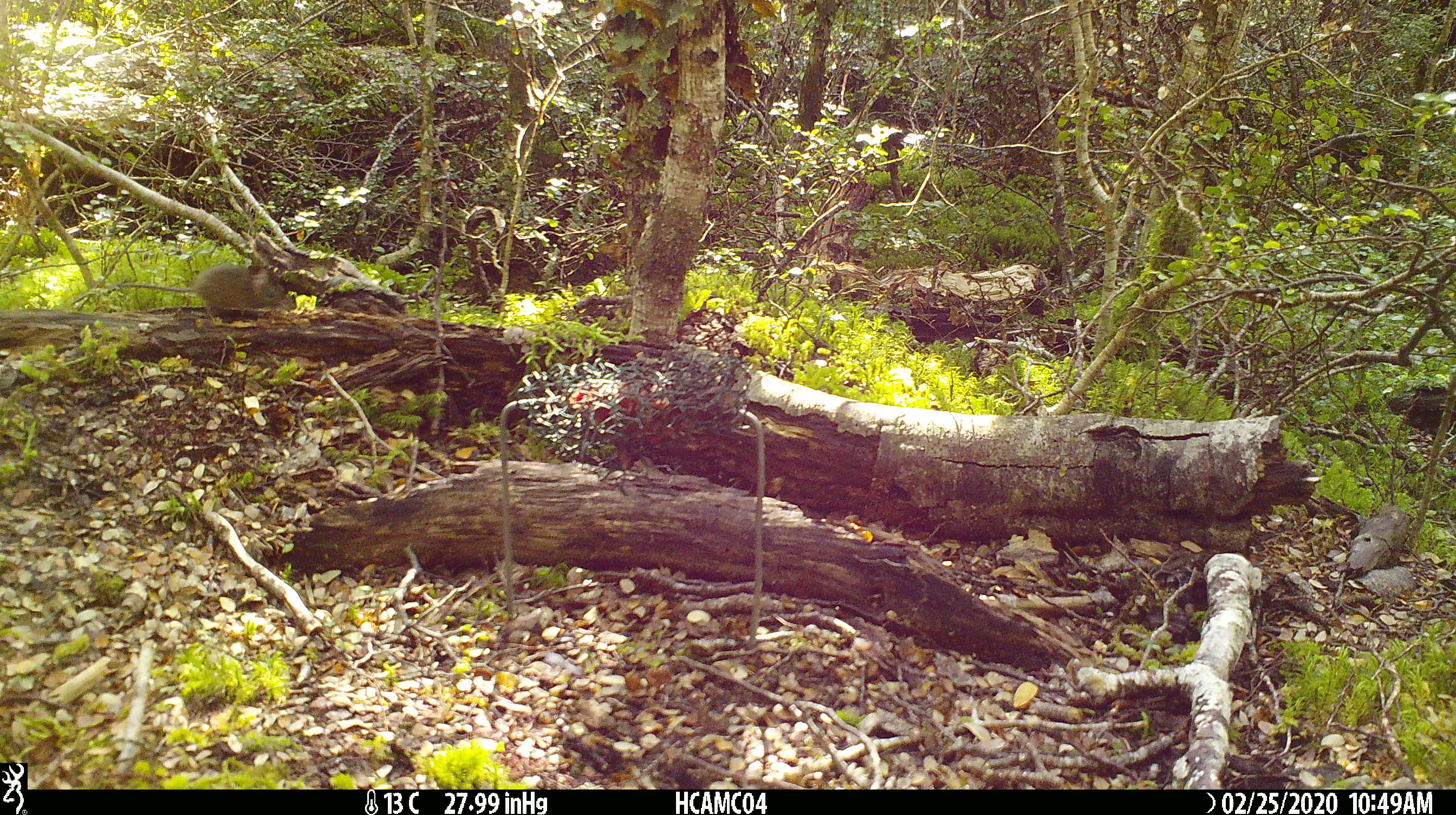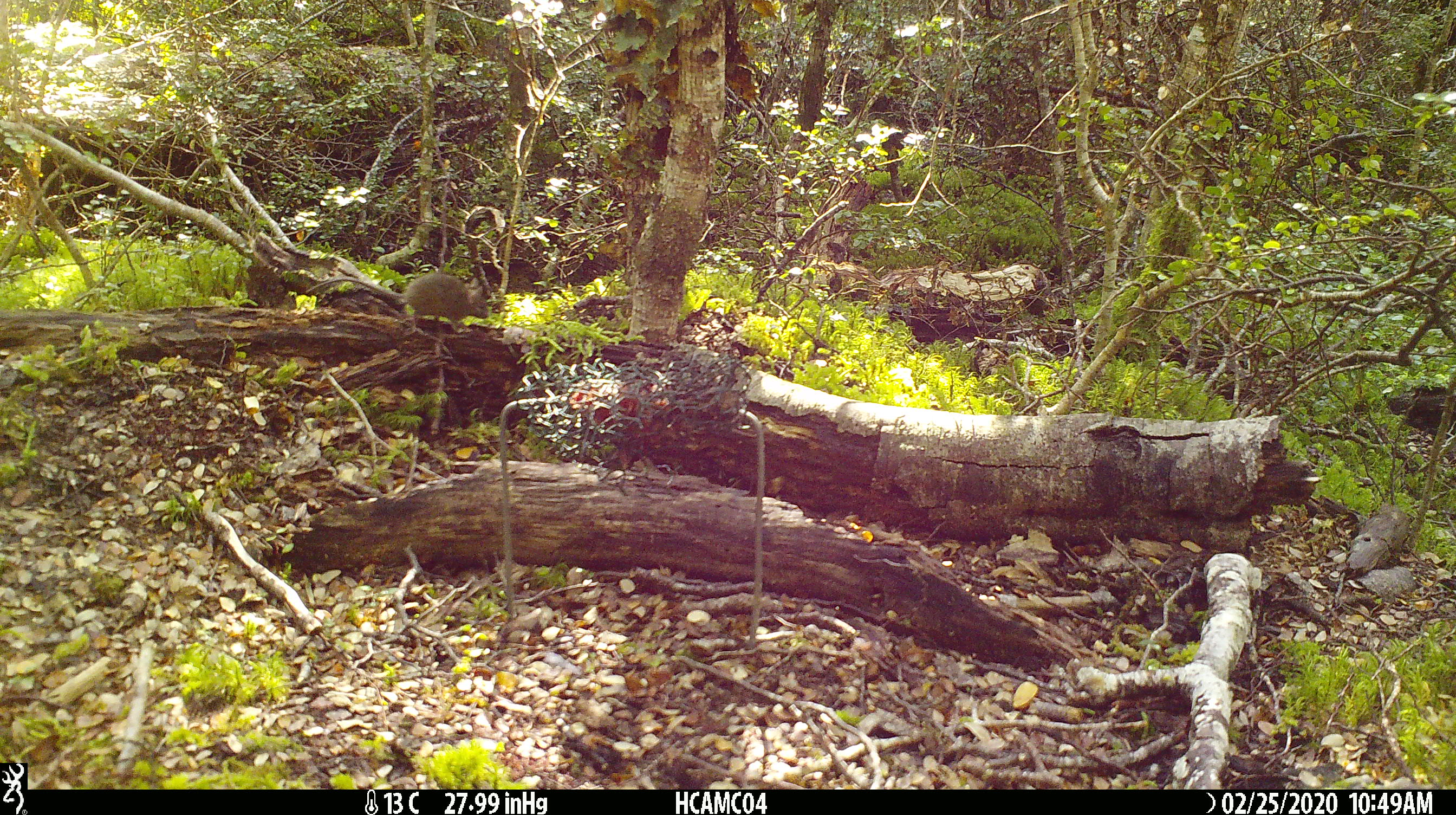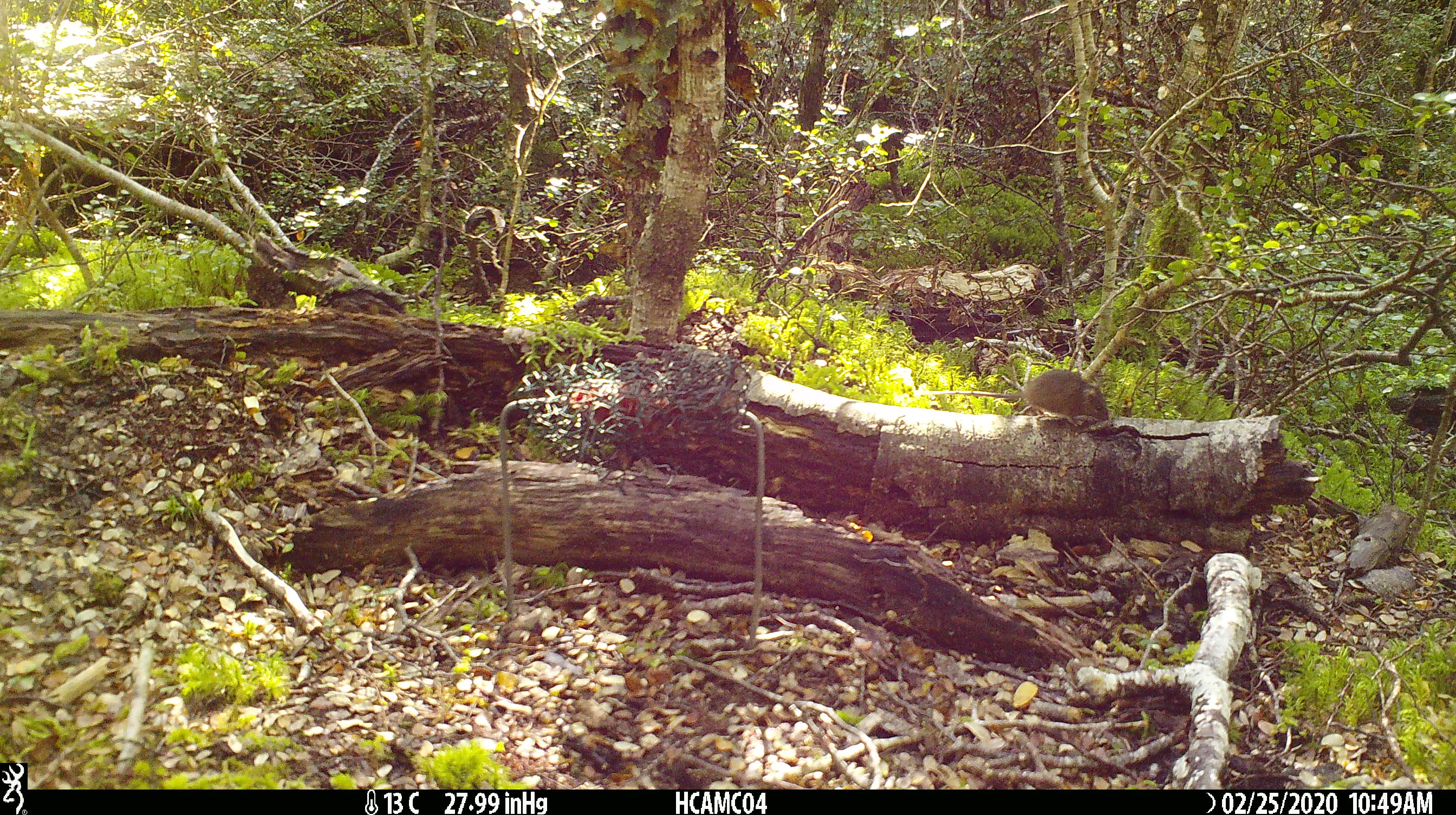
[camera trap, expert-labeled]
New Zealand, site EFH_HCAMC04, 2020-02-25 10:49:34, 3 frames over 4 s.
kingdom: Animalia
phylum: Chordata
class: Mammalia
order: Rodentia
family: Muridae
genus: Mus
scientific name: Mus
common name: mouse